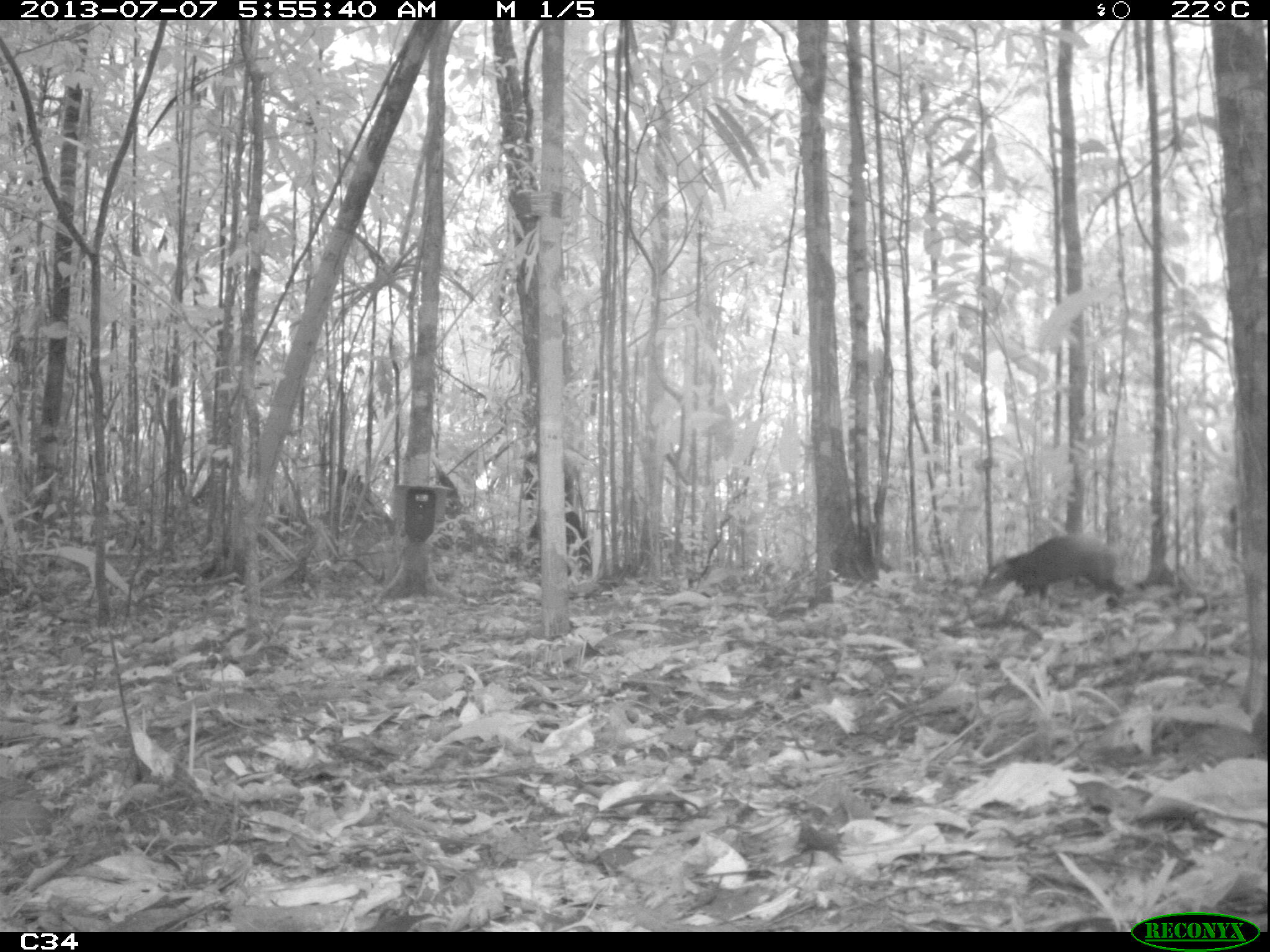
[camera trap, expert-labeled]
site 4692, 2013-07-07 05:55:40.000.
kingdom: Animalia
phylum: Chordata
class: Mammalia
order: Rodentia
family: Dasyproctidae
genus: Dasyprocta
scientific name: Dasyprocta leporina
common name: red-rumped agouti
Dasyprocta leporina (red-rumped agouti), count 1, age adult.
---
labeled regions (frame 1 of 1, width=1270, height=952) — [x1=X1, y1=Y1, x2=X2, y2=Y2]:
dasyprocta leporina: [x1=978, y1=530, x2=1127, y2=604]